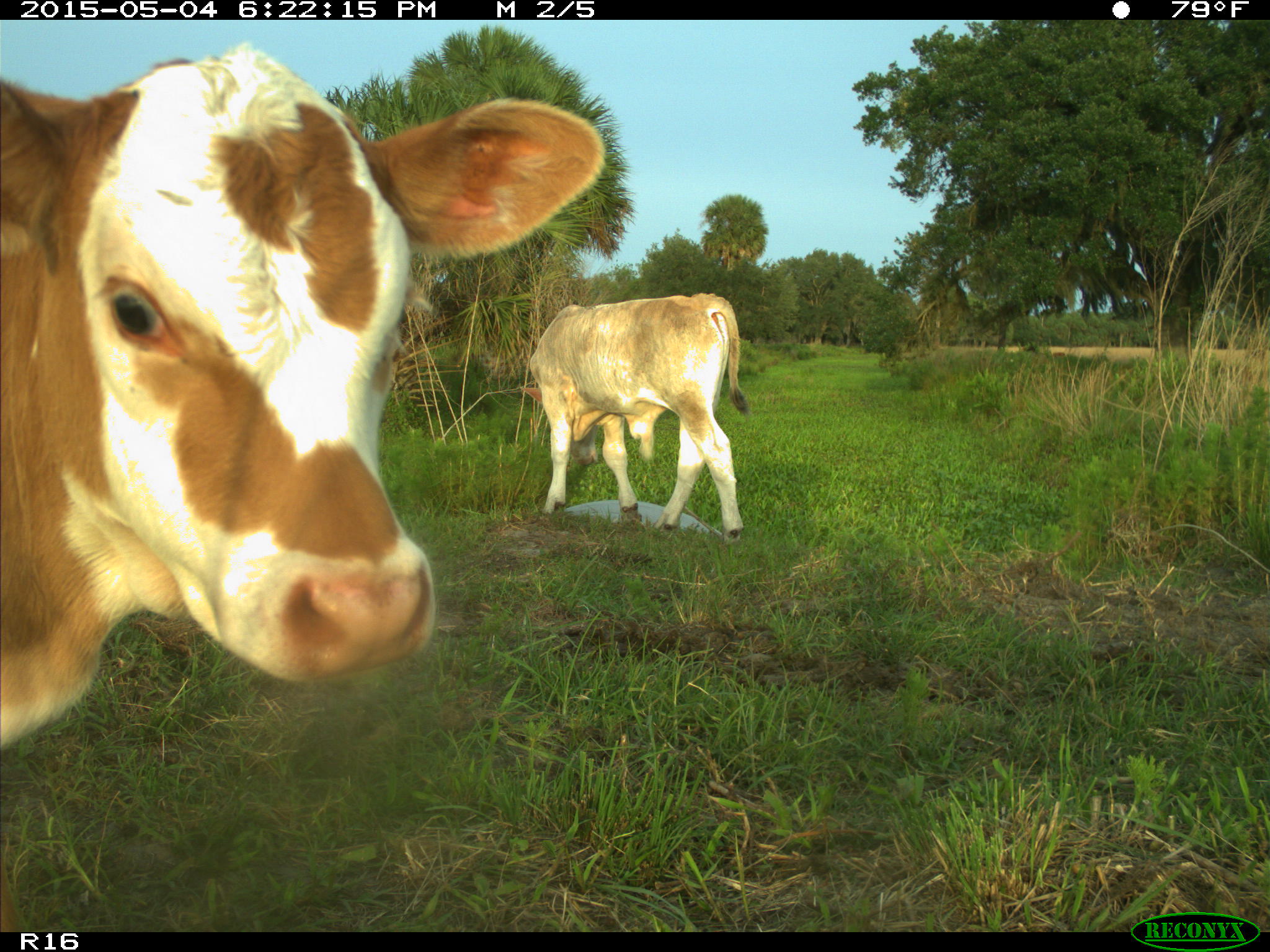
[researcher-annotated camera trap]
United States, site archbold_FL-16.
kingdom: Animalia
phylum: Chordata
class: Mammalia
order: Artiodactyla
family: Bovidae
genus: Bos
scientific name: Bos taurus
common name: domestic cow